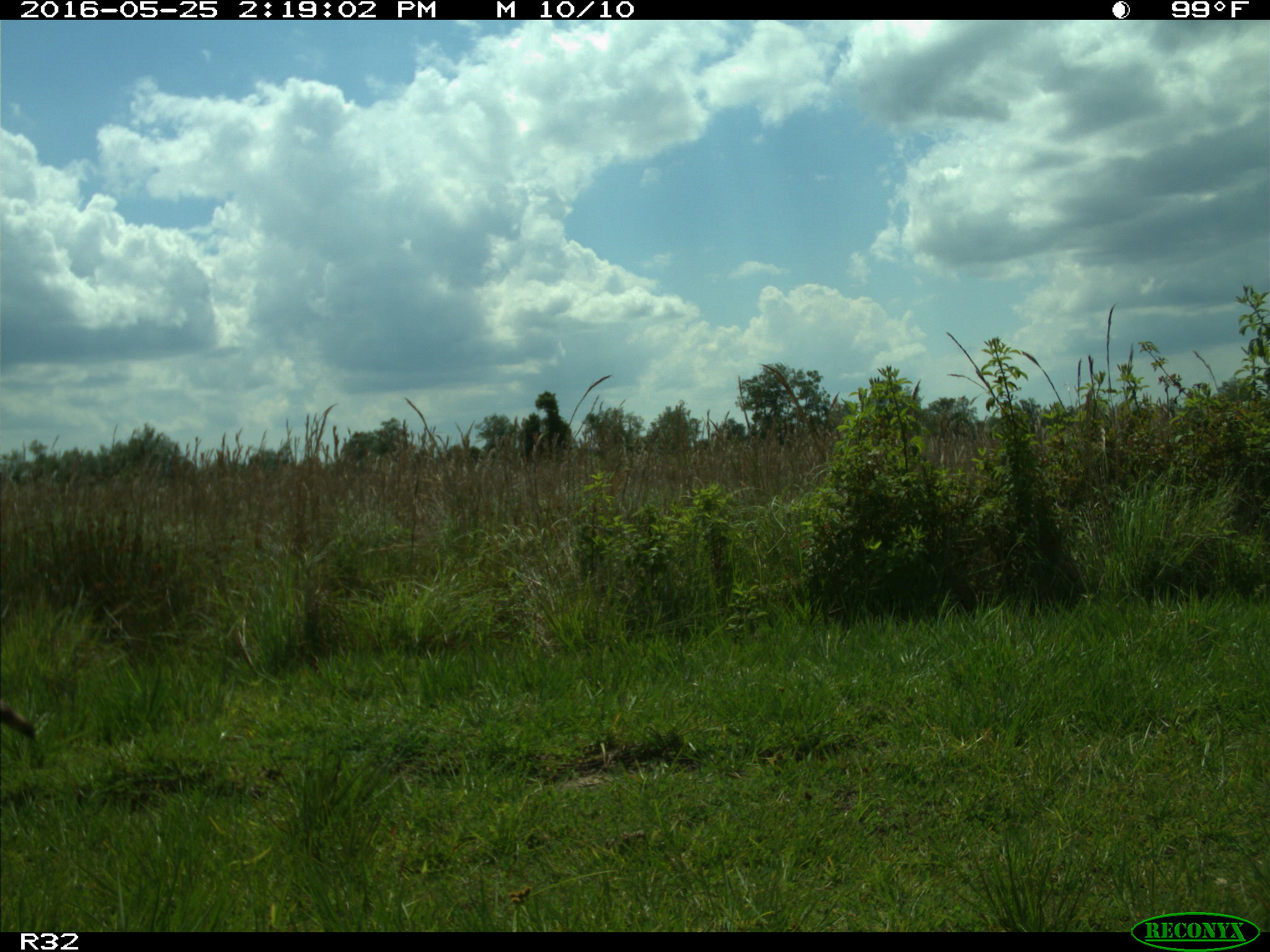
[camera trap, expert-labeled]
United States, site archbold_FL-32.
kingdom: Animalia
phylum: Chordata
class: Mammalia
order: Carnivora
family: Procyonidae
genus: Procyon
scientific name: Procyon lotor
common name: common raccoon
Procyon lotor (common raccoon).